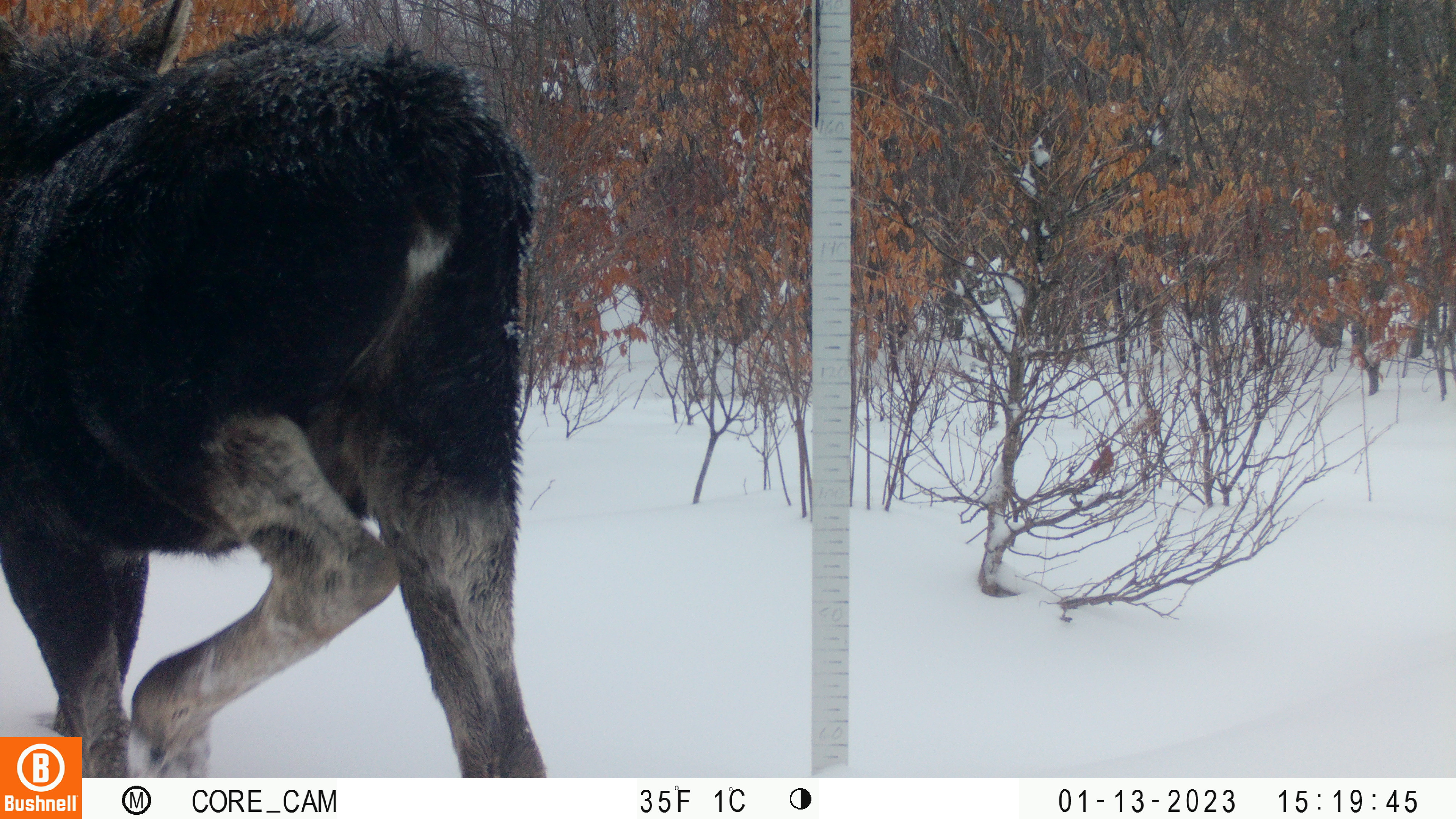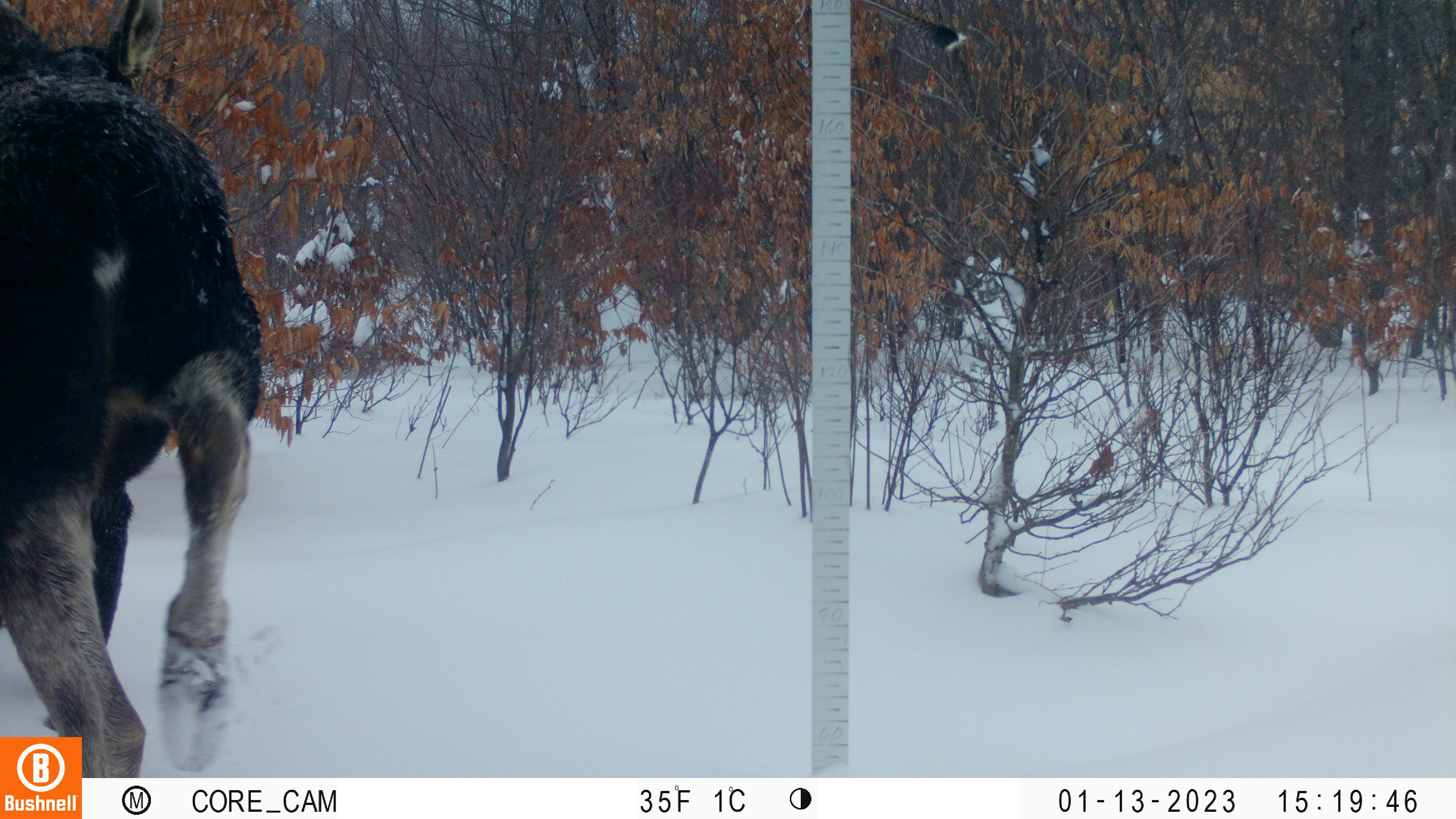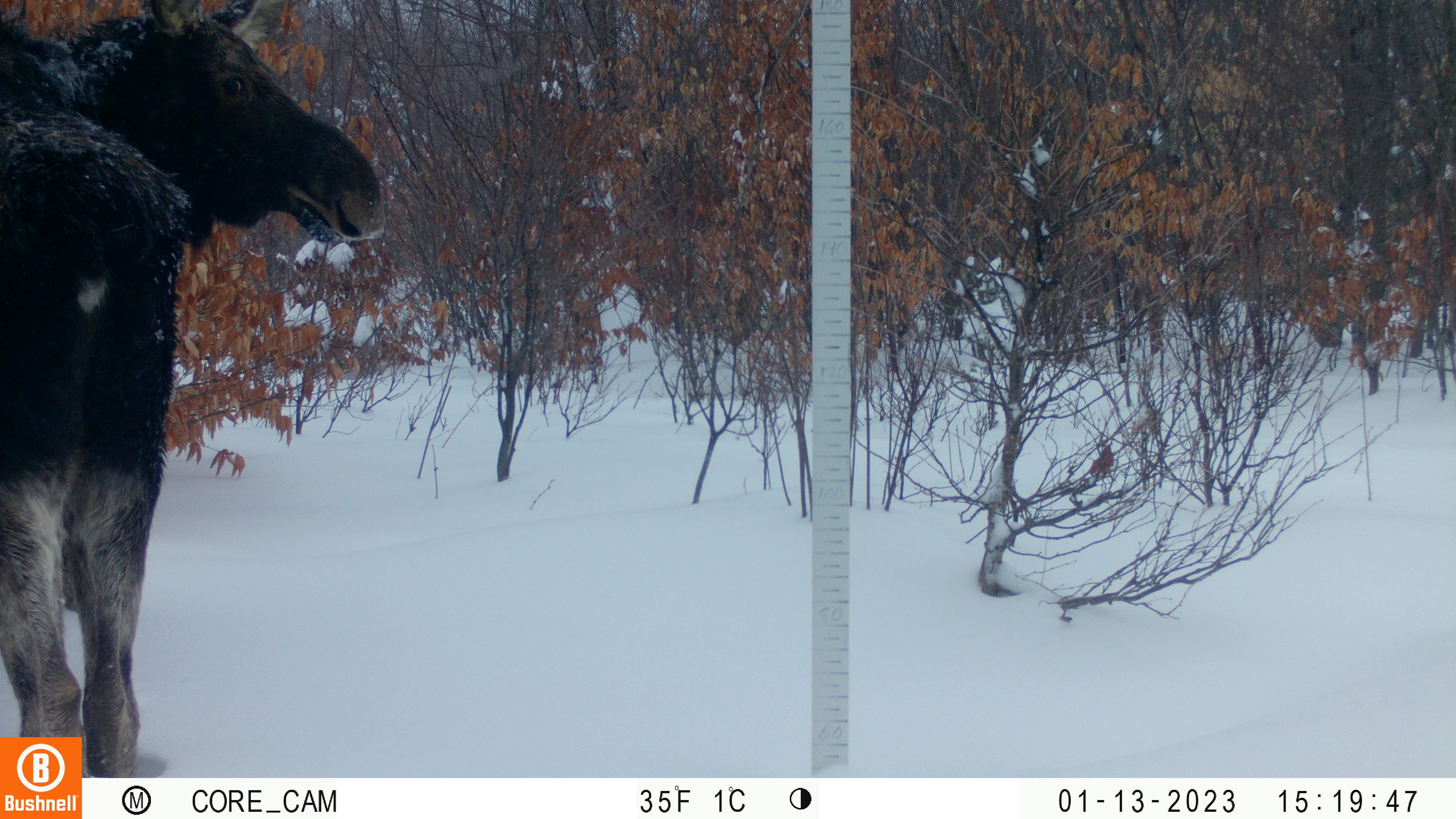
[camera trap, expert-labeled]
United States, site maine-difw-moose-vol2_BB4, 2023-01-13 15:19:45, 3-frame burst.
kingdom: Animalia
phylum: Chordata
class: Mammalia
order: Artiodactyla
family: Cervidae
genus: Alces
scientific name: Alces alces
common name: moose